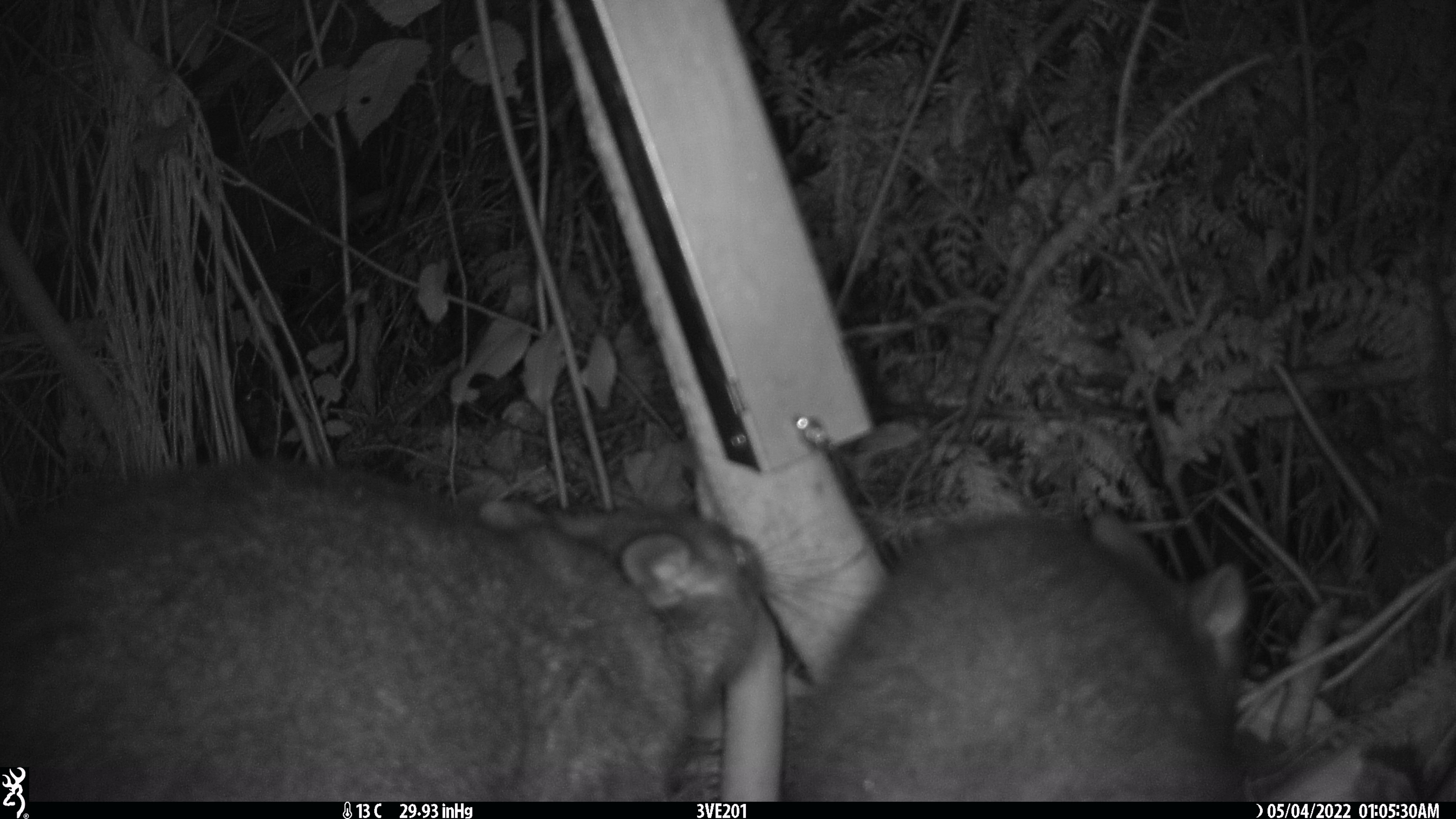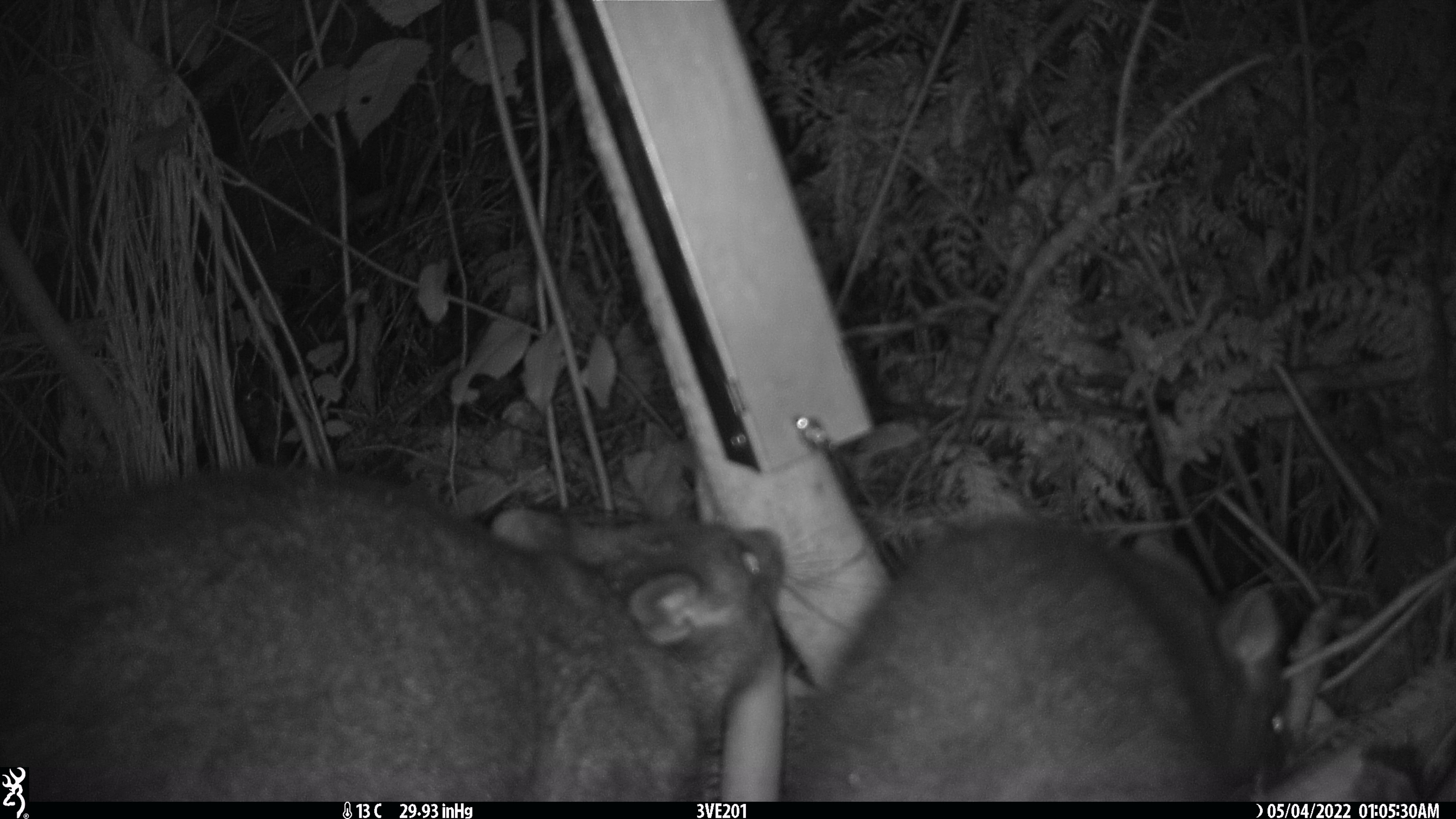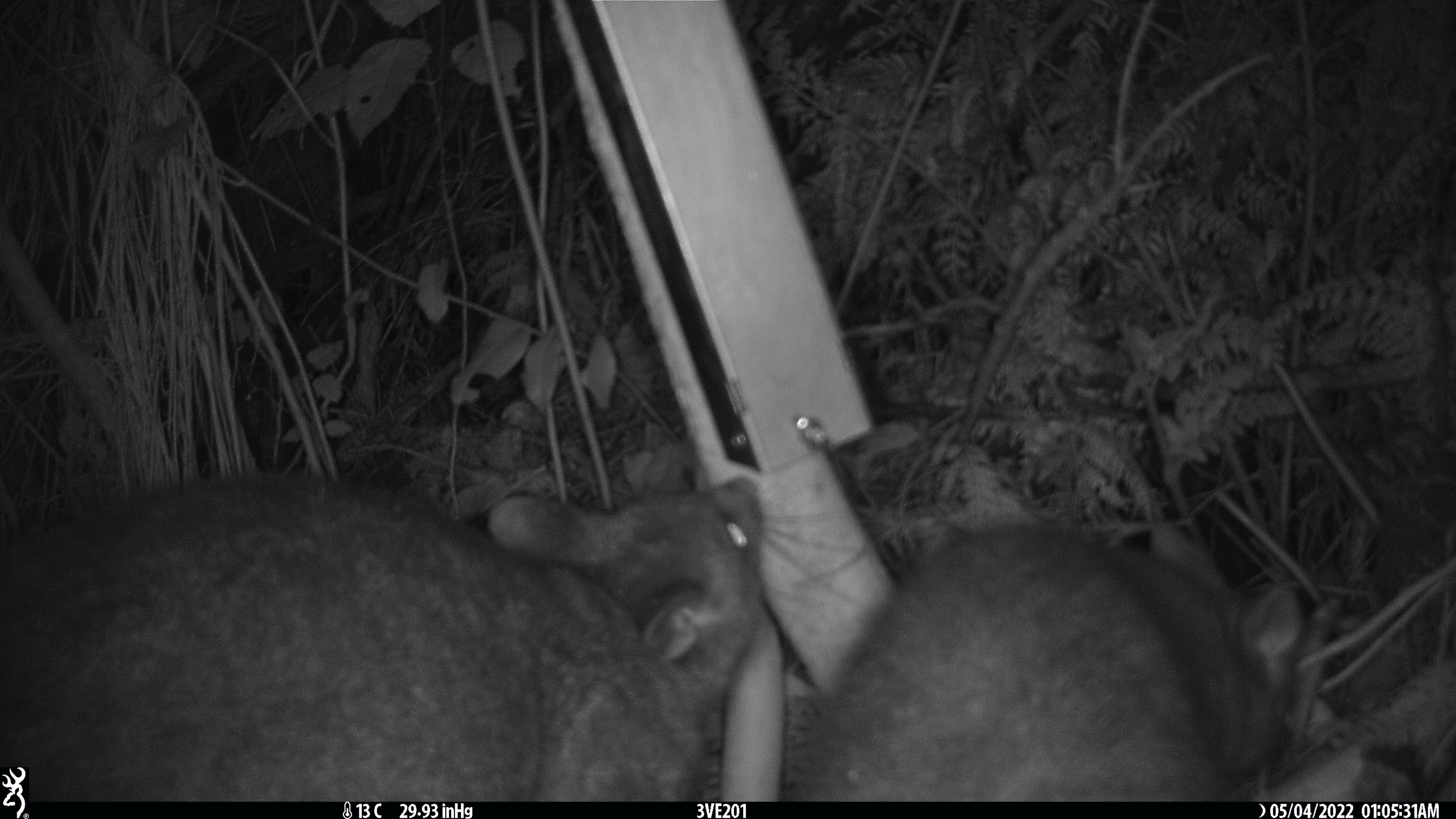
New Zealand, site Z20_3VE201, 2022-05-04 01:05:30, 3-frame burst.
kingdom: Animalia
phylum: Chordata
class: Mammalia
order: Diprotodontia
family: Phalangeridae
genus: Trichosurus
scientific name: Trichosurus vulpecula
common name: common brushtail possum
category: possum